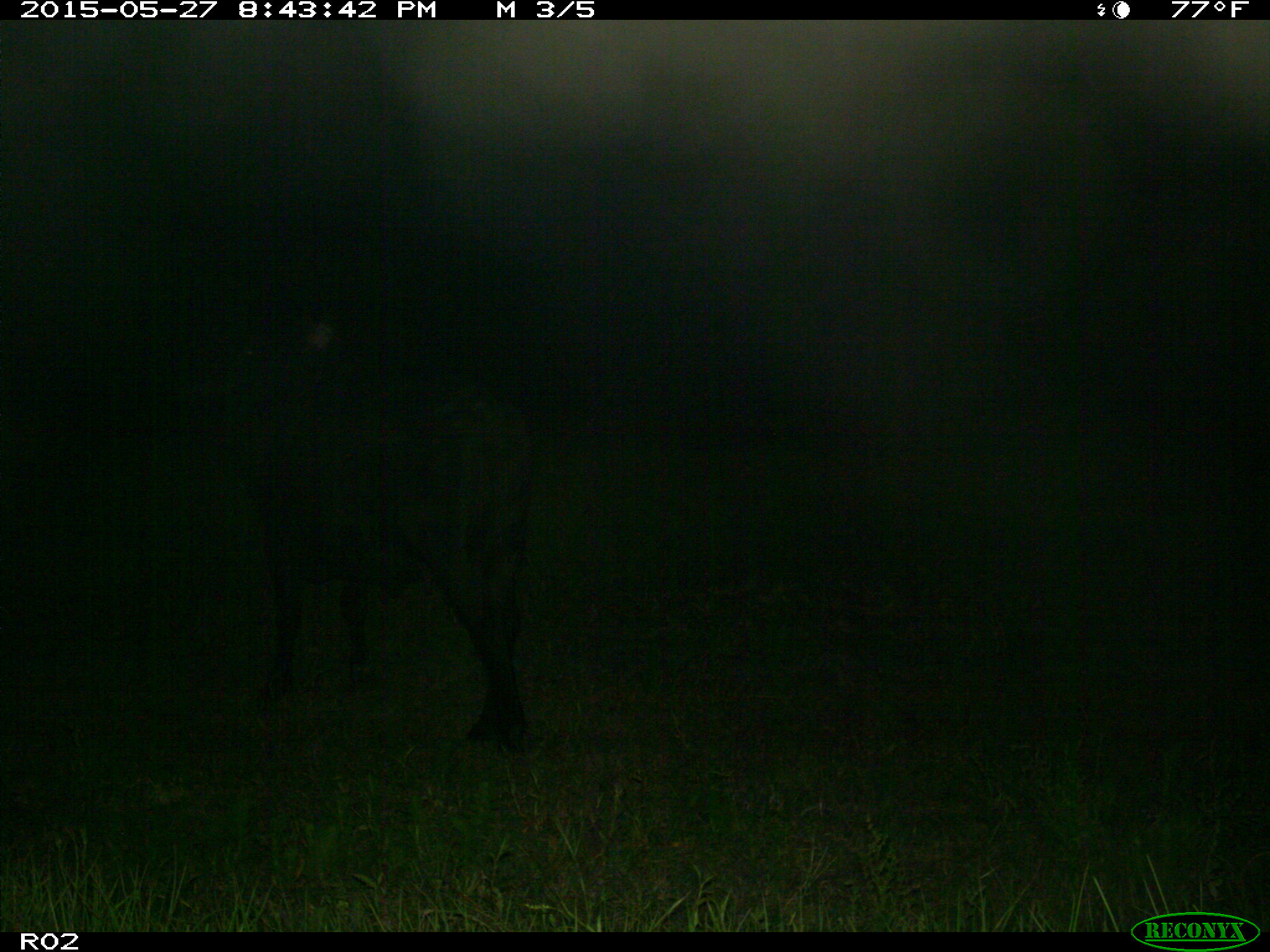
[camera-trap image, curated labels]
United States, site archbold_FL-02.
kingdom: Animalia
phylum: Chordata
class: Mammalia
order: Artiodactyla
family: Bovidae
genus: Bos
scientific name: Bos taurus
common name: domestic cow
Bos taurus (domestic cow).